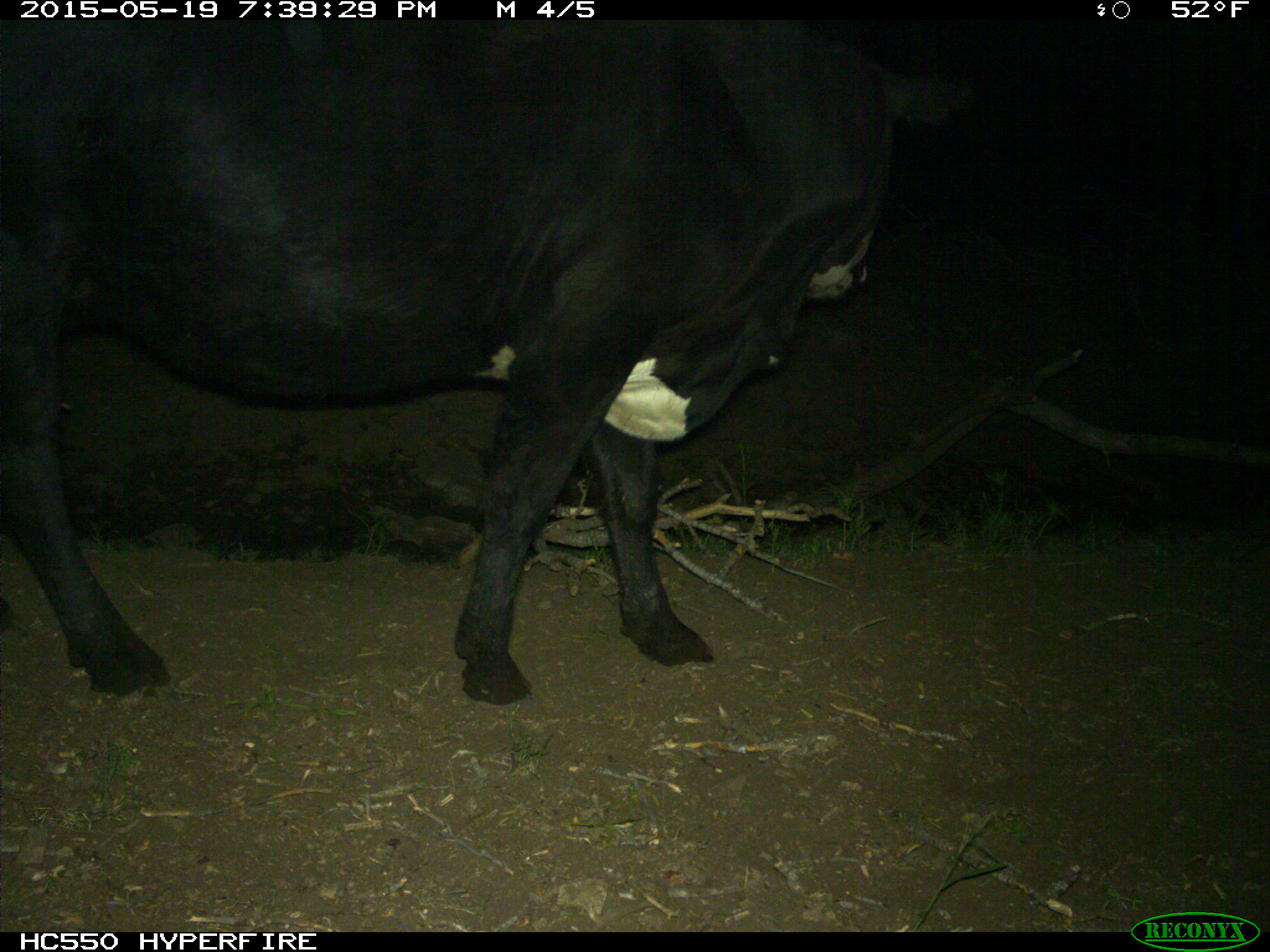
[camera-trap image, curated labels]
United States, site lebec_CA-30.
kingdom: Animalia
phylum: Chordata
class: Mammalia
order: Artiodactyla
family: Bovidae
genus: Bos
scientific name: Bos taurus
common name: domestic cow